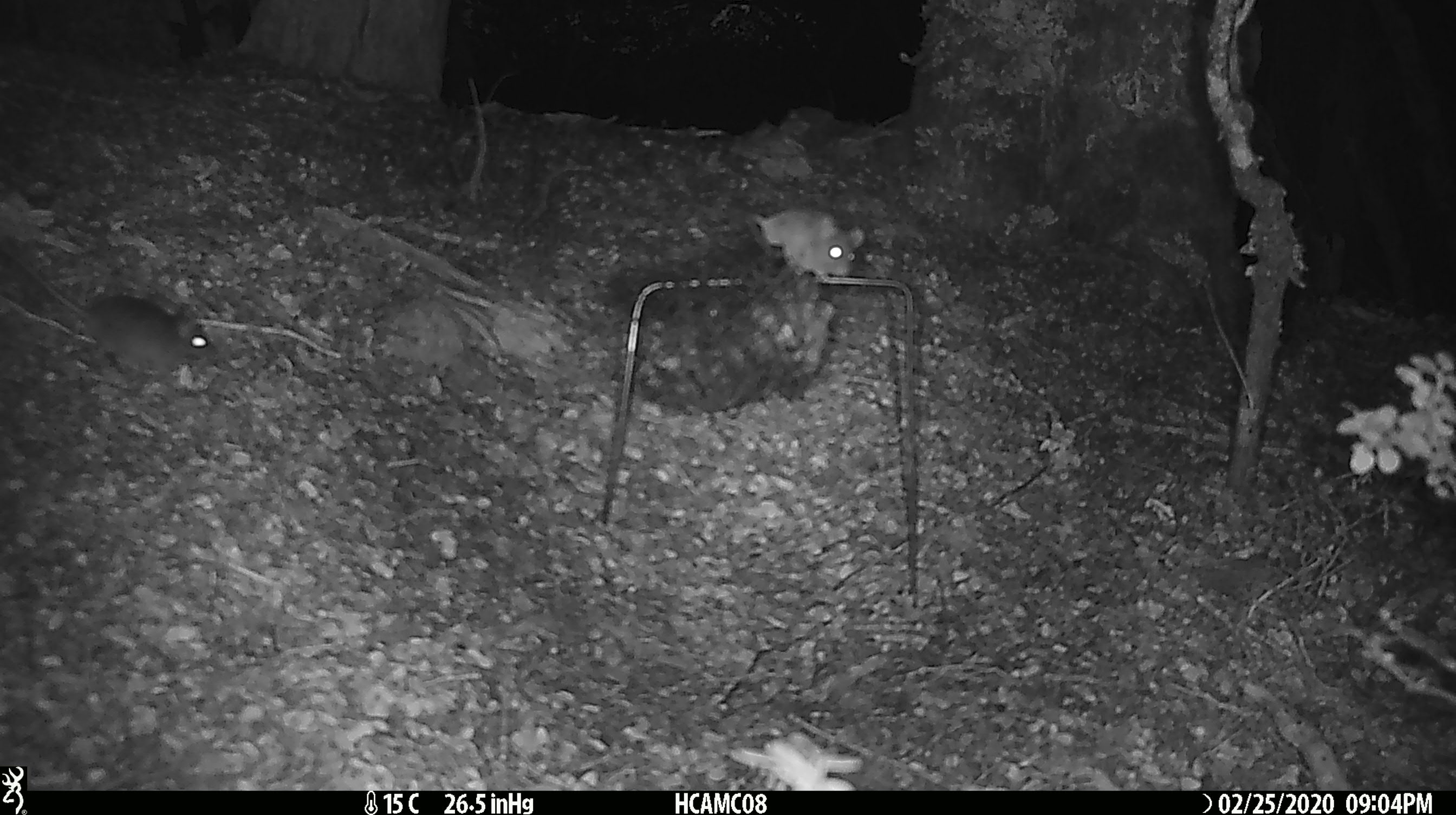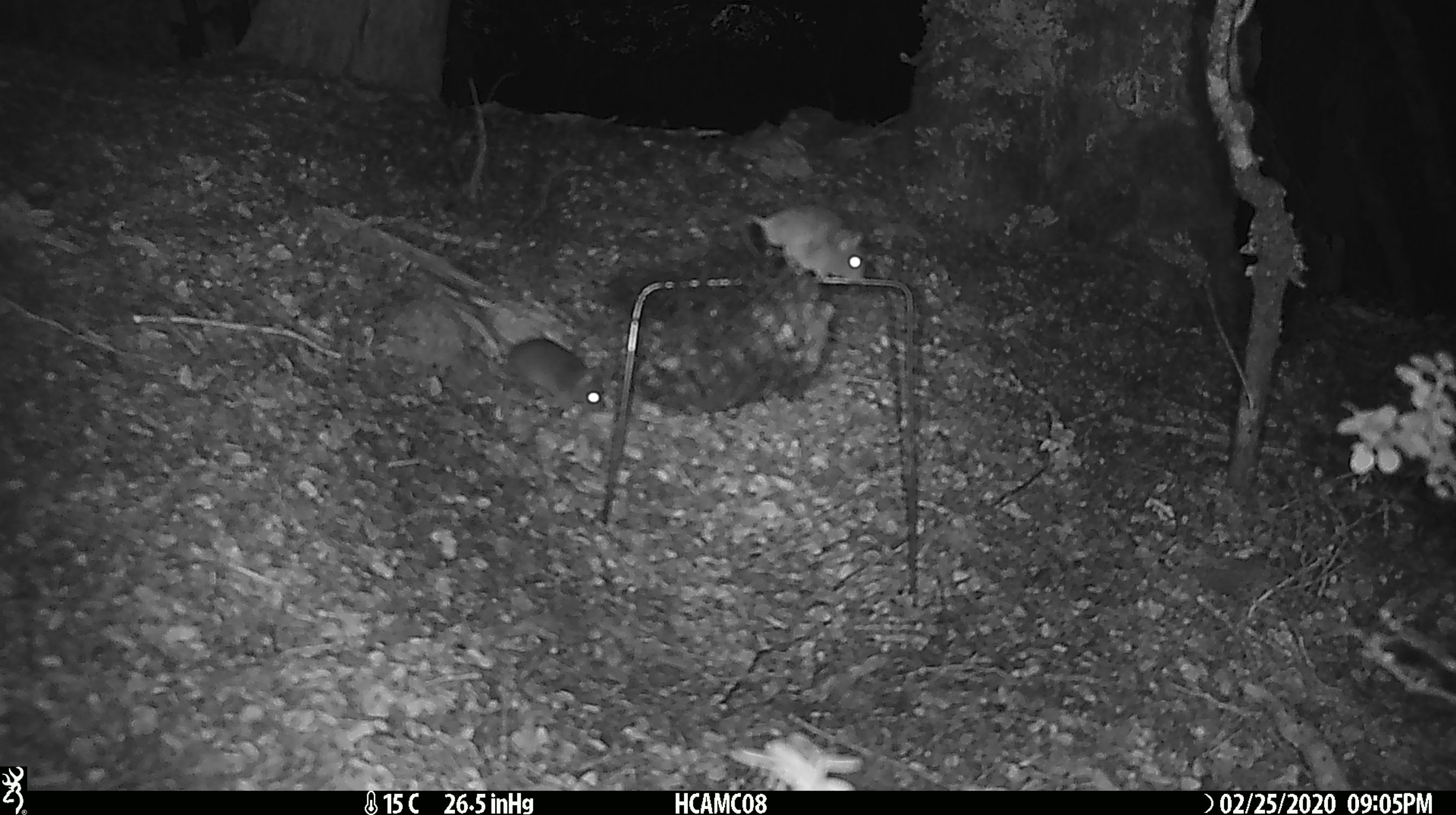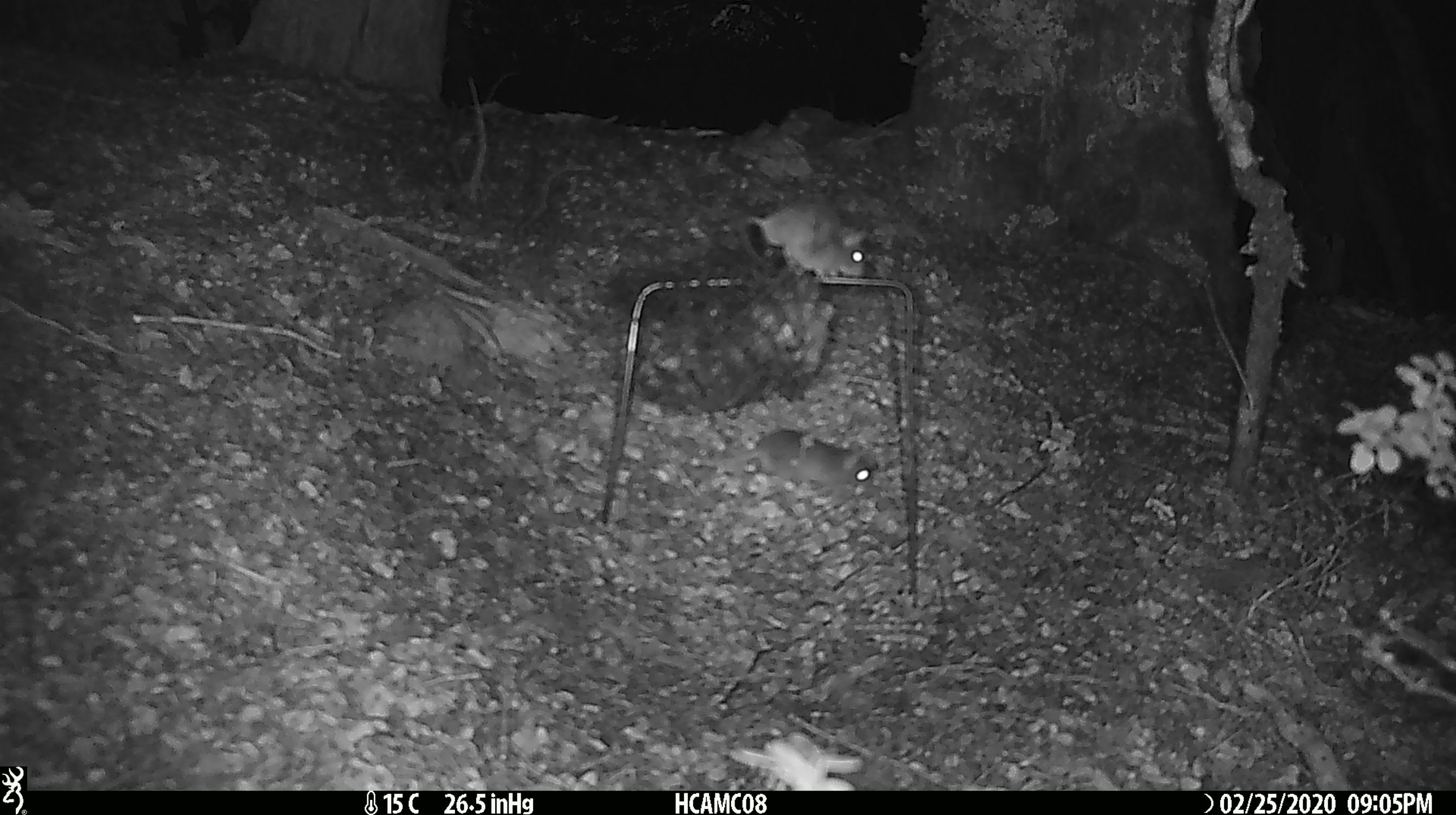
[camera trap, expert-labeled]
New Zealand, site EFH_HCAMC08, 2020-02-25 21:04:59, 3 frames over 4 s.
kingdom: Animalia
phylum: Chordata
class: Mammalia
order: Rodentia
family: Muridae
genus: Mus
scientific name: Mus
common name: mouse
Mouse (Mus).